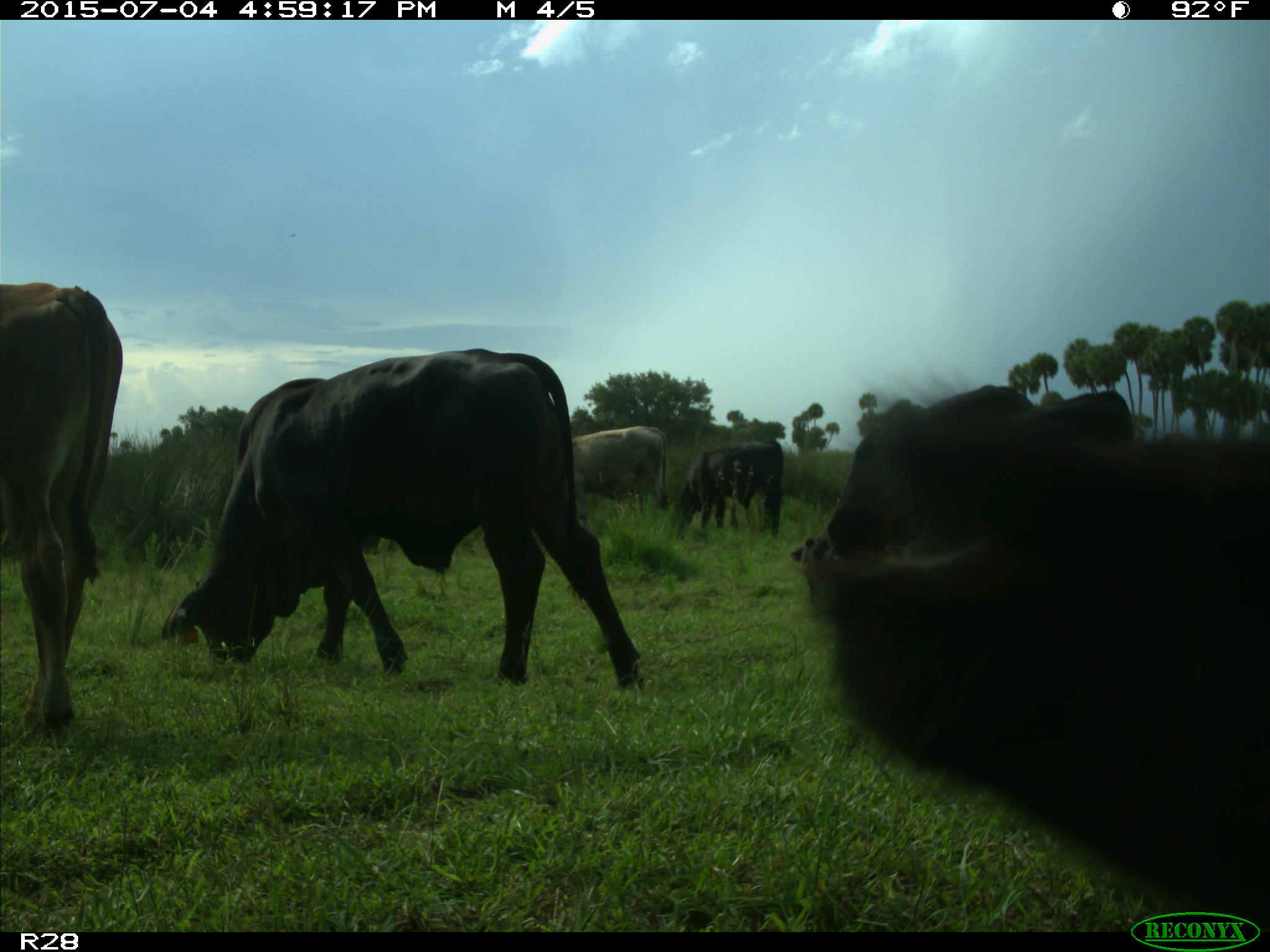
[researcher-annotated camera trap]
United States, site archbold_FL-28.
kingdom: Animalia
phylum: Chordata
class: Mammalia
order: Artiodactyla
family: Bovidae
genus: Bos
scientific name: Bos taurus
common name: domestic cow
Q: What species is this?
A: Bos taurus (domestic cow).